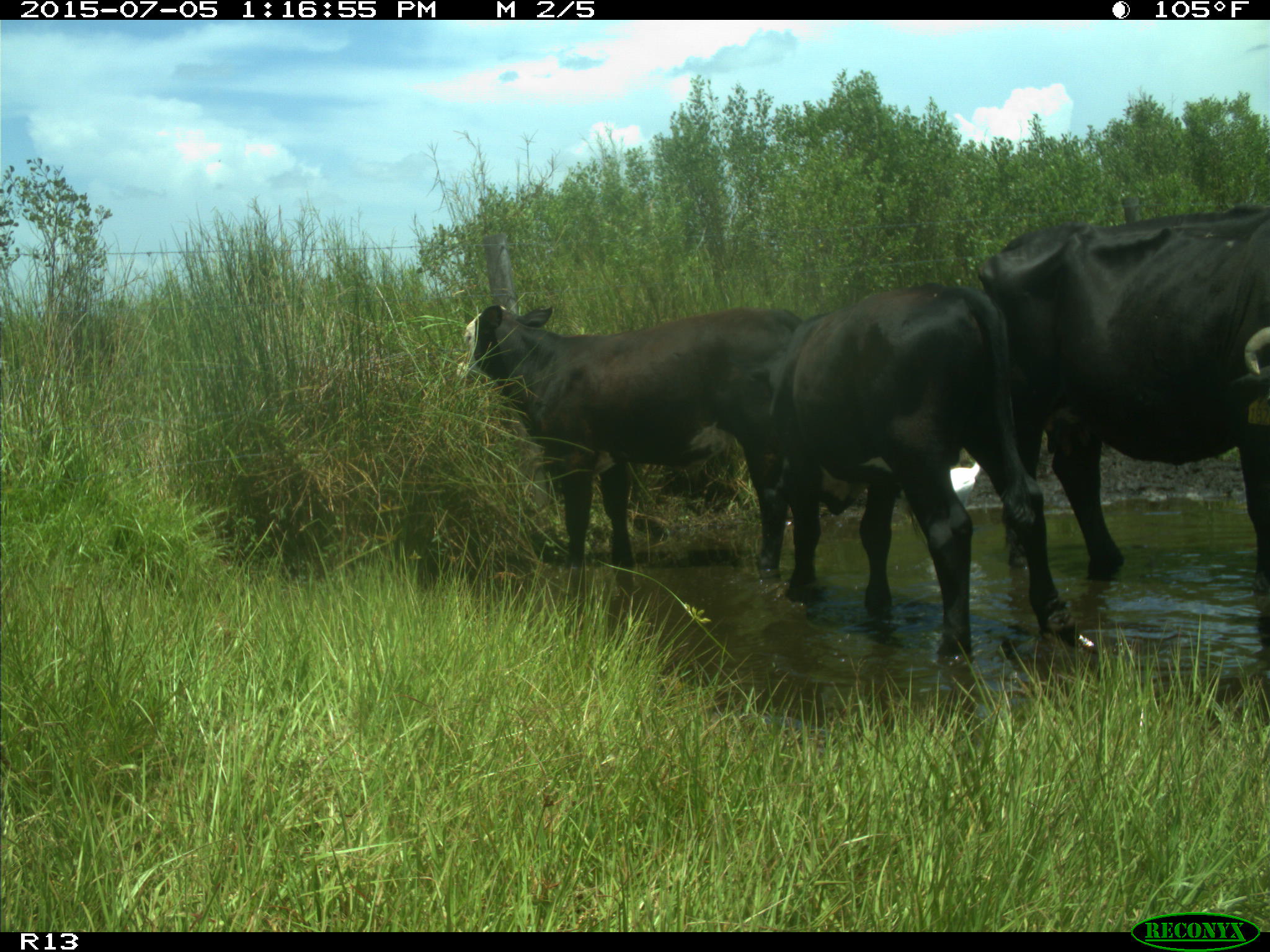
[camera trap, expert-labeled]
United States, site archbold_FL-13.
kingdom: Animalia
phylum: Chordata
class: Mammalia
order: Artiodactyla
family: Bovidae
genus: Bos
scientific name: Bos taurus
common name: domestic cow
Bos taurus (domestic cow).